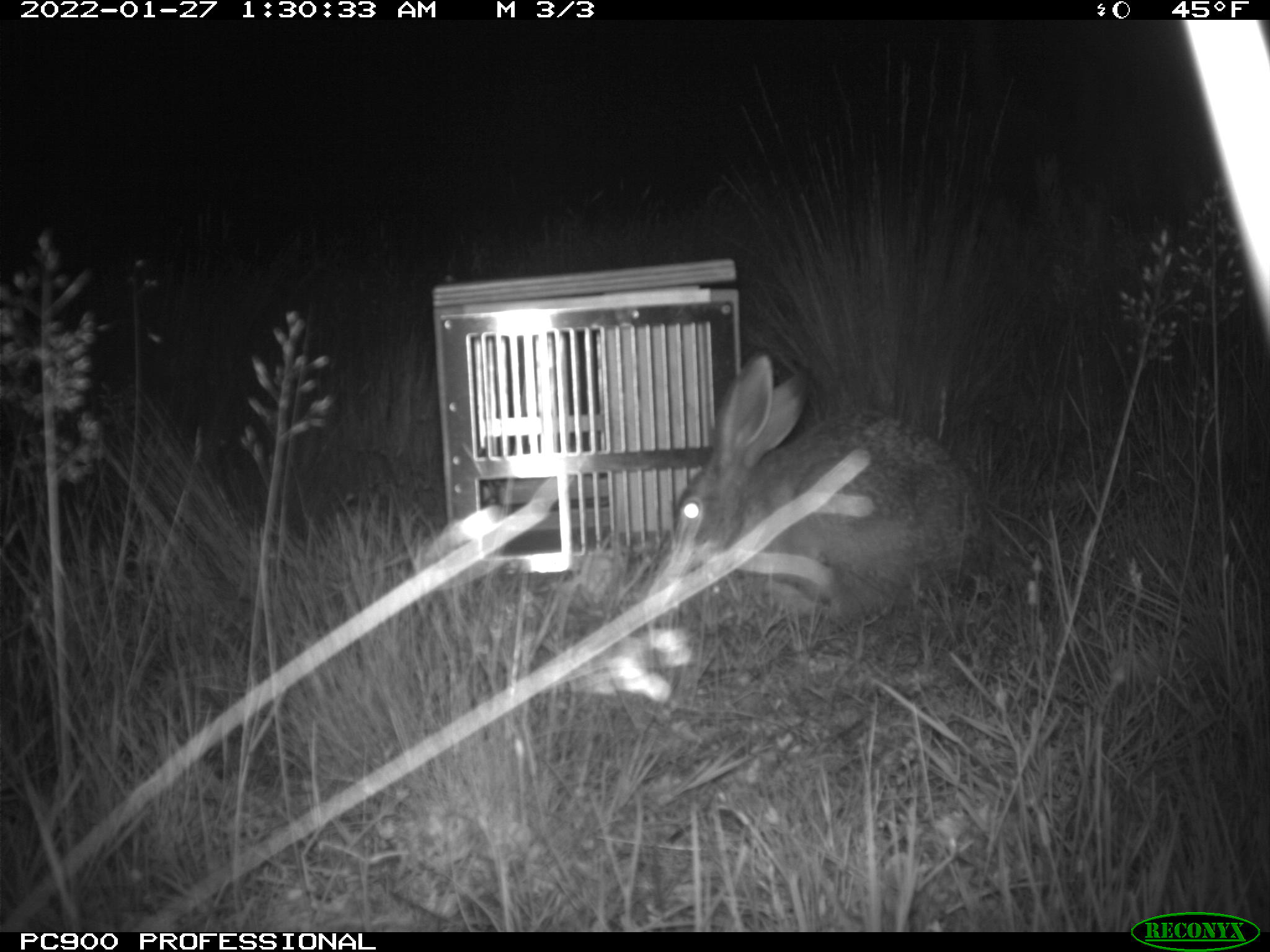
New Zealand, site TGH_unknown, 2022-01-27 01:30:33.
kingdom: Animalia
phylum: Chordata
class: Mammalia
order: Lagomorpha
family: Leporidae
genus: Lepus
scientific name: Lepus europaeus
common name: brown hare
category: hare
Hare (brown hare) (Lepus europaeus).